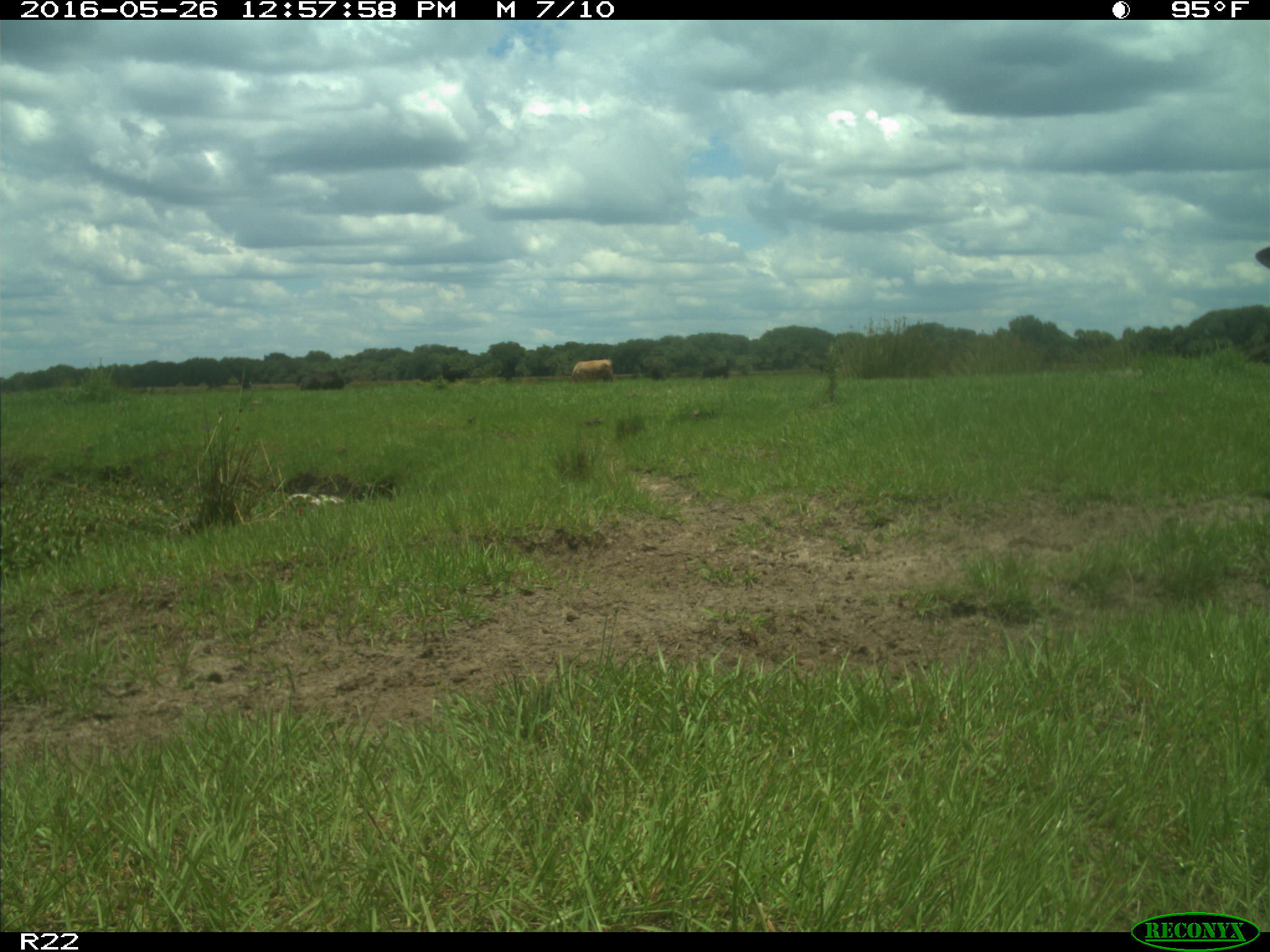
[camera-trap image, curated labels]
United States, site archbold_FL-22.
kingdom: Animalia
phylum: Chordata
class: Mammalia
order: Artiodactyla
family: Bovidae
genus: Bos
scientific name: Bos taurus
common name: domestic cow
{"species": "Bos taurus (domestic cow)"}